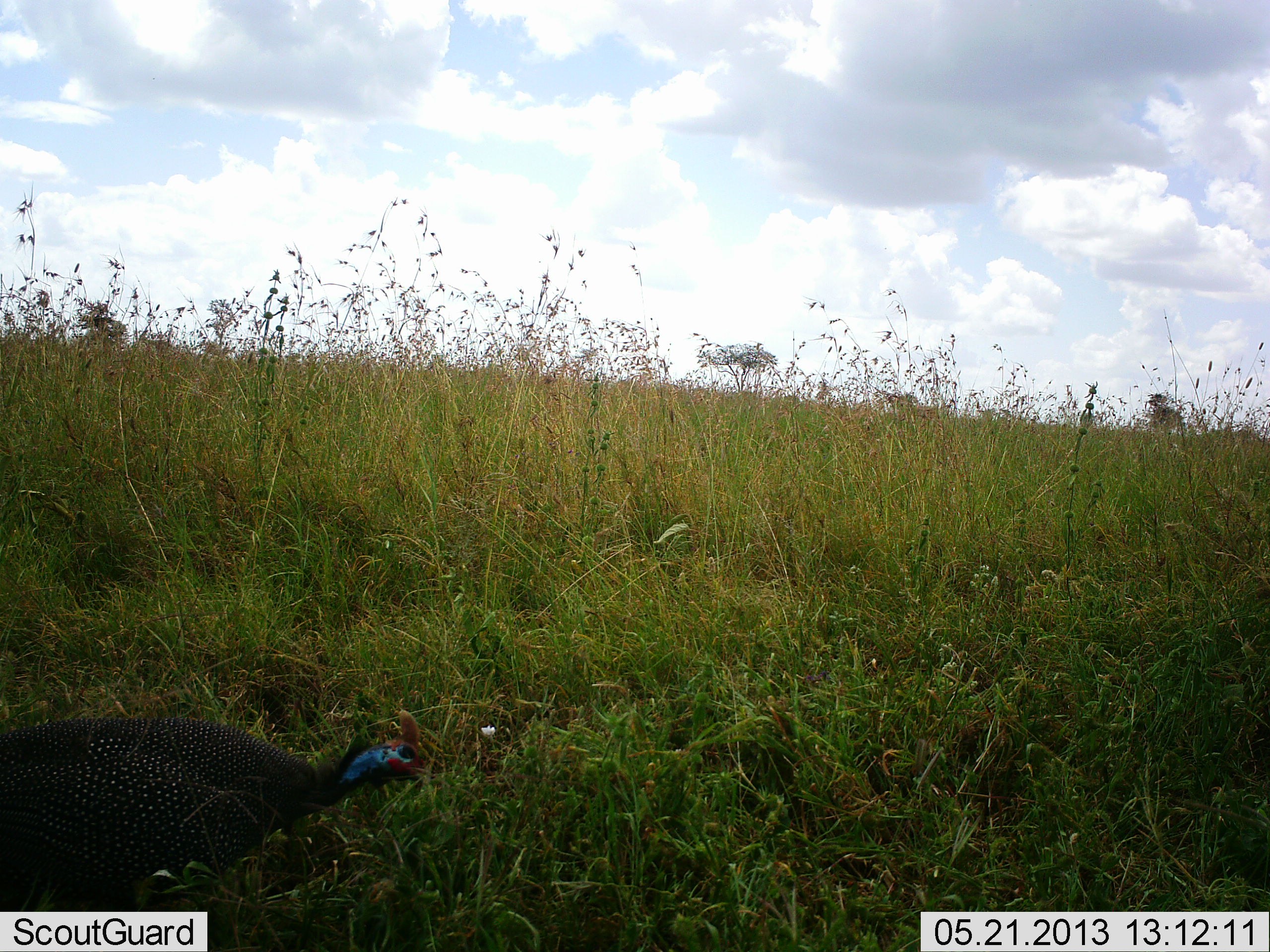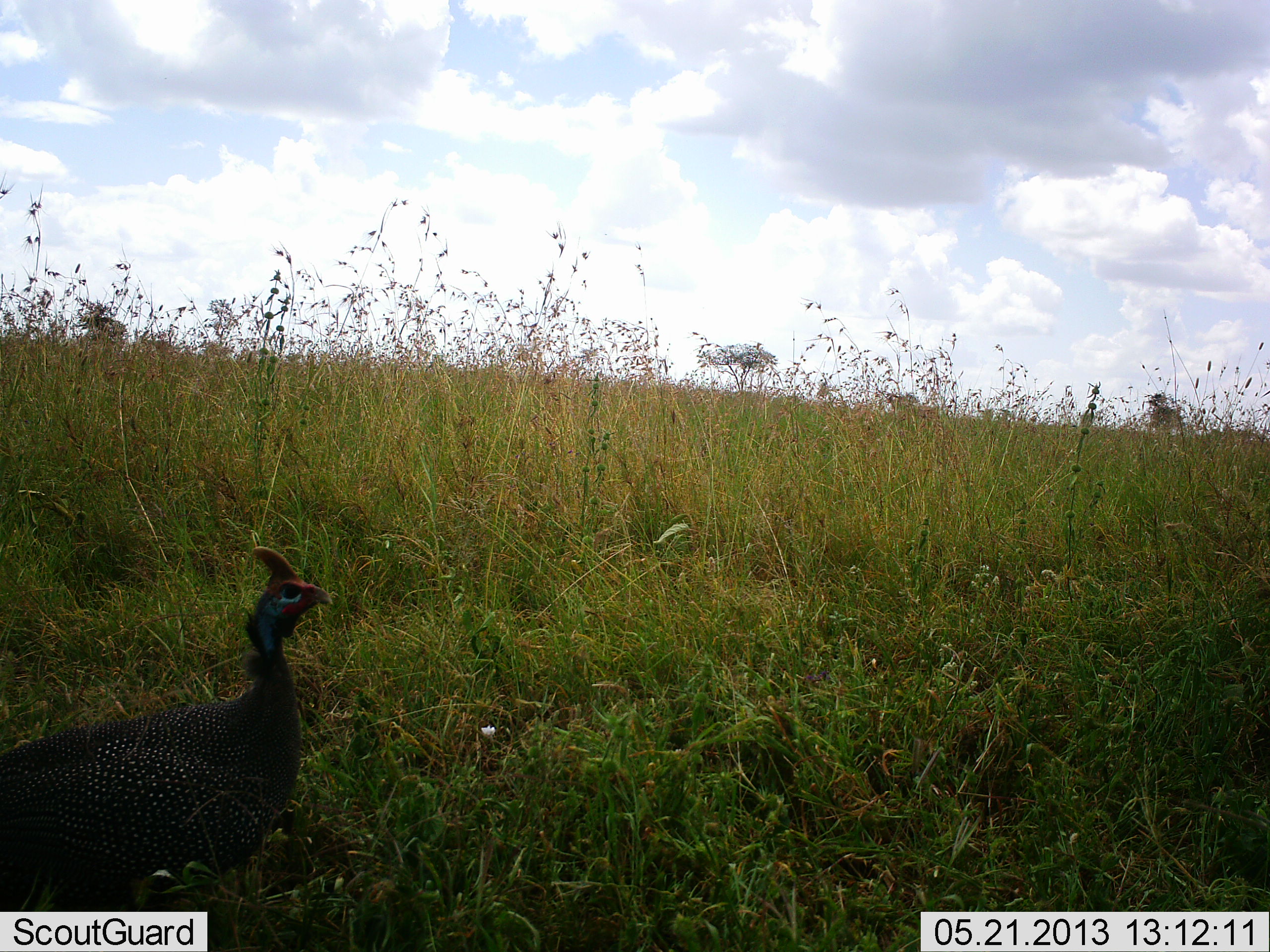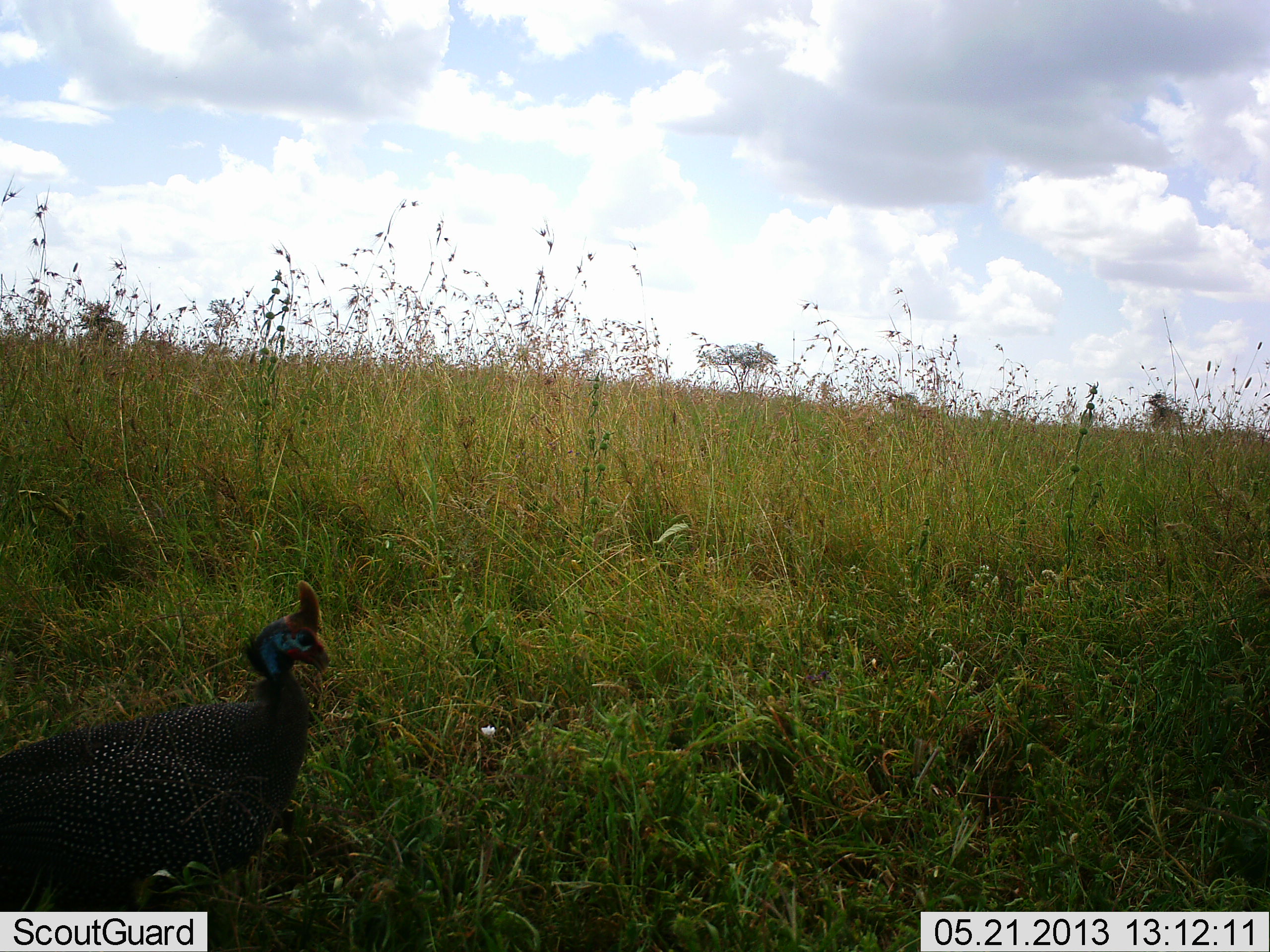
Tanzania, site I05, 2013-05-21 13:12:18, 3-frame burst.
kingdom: Animalia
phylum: Chordata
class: Aves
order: Galliformes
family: Numididae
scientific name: Numididae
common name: guinea fowl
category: guineafowl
Guineafowl (guinea fowl) (Numididae), count 1. Behavior (volunteer vote fractions): standing 32%, resting 0%, moving 5%, interacting 0%. Young present (vote fraction): 0%. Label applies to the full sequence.